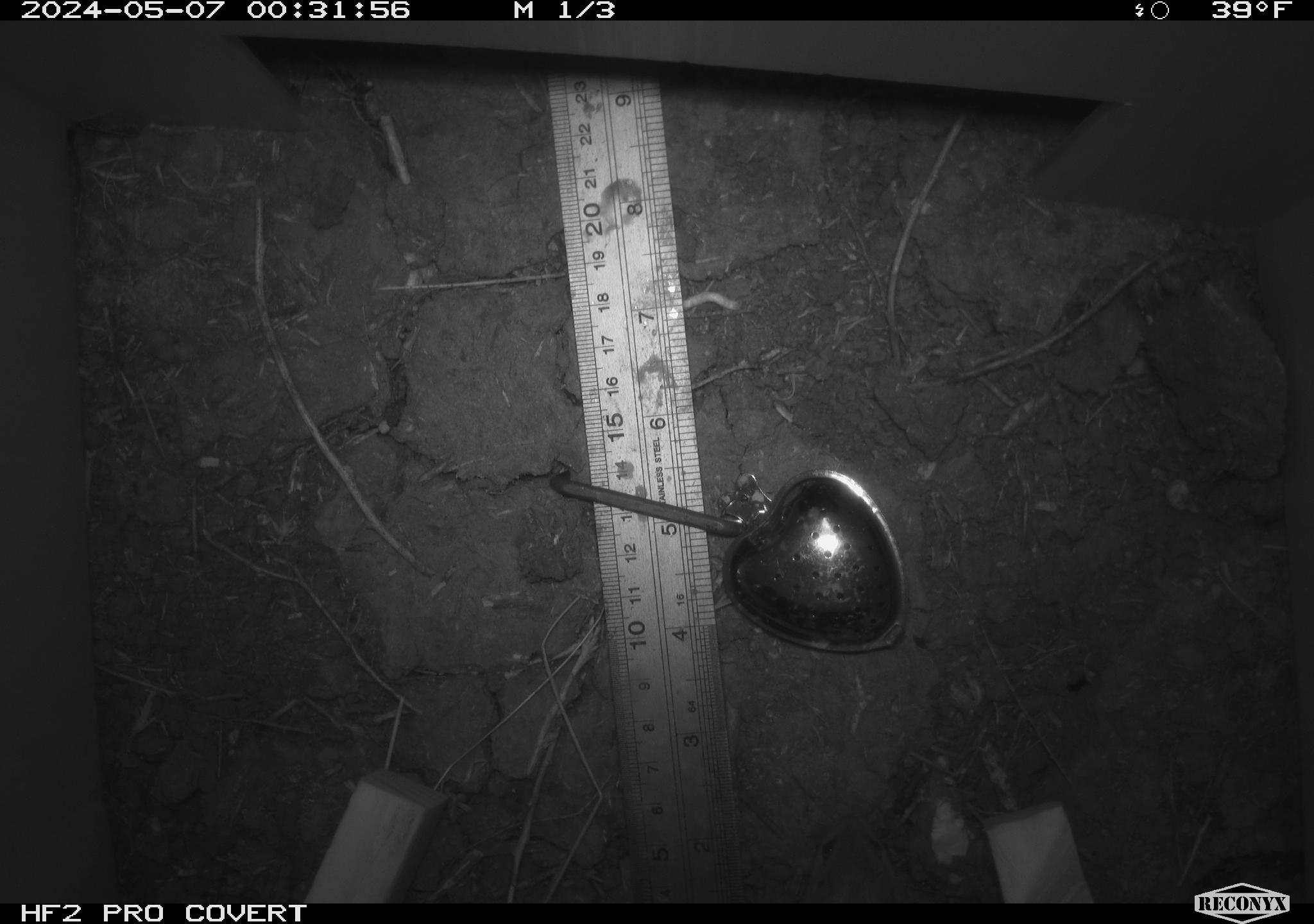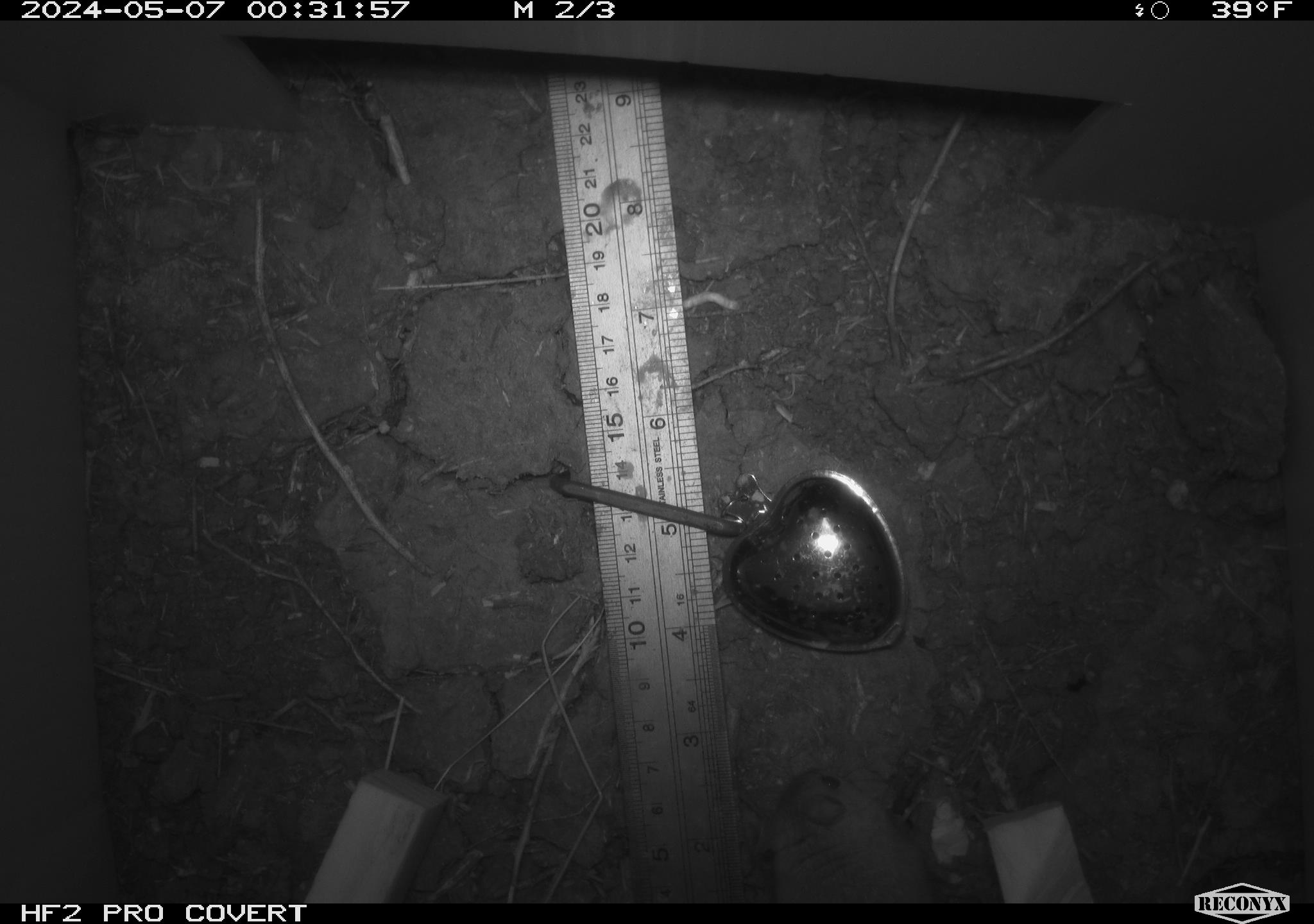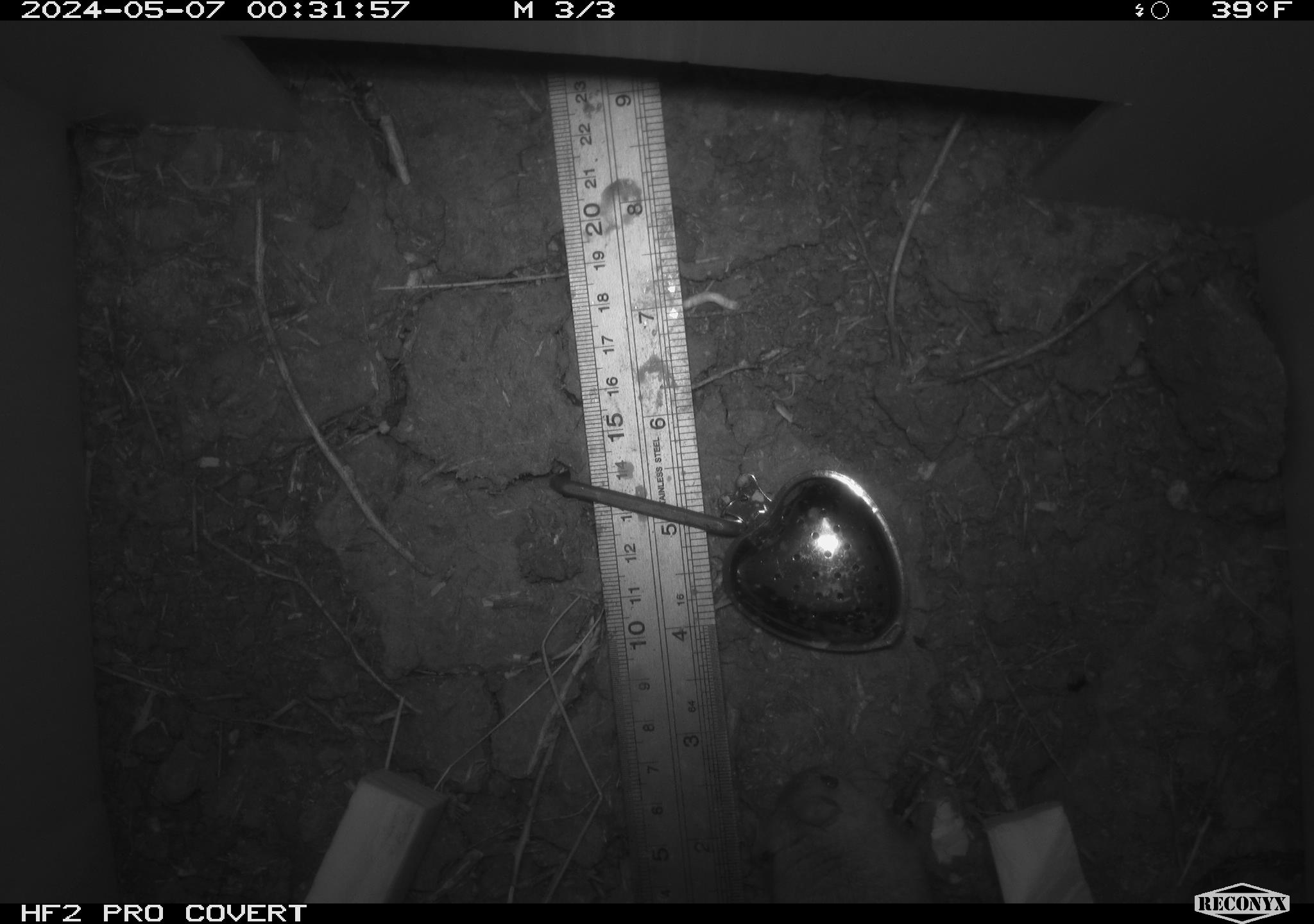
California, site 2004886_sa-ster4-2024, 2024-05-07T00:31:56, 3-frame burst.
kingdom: Animalia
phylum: Chordata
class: Mammalia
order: Rodentia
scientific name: Rodentia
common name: mouse species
Mouse species (Rodentia).